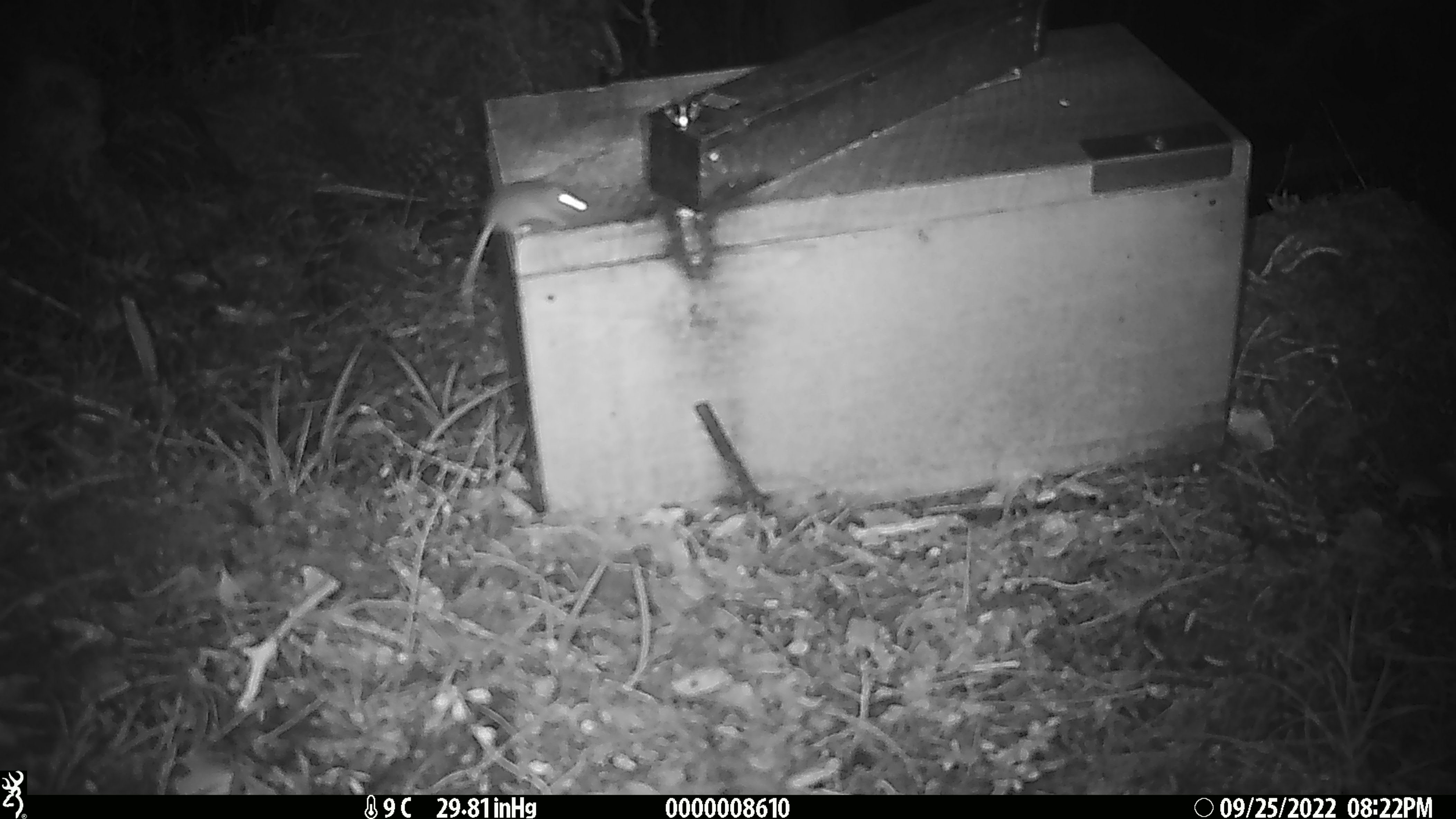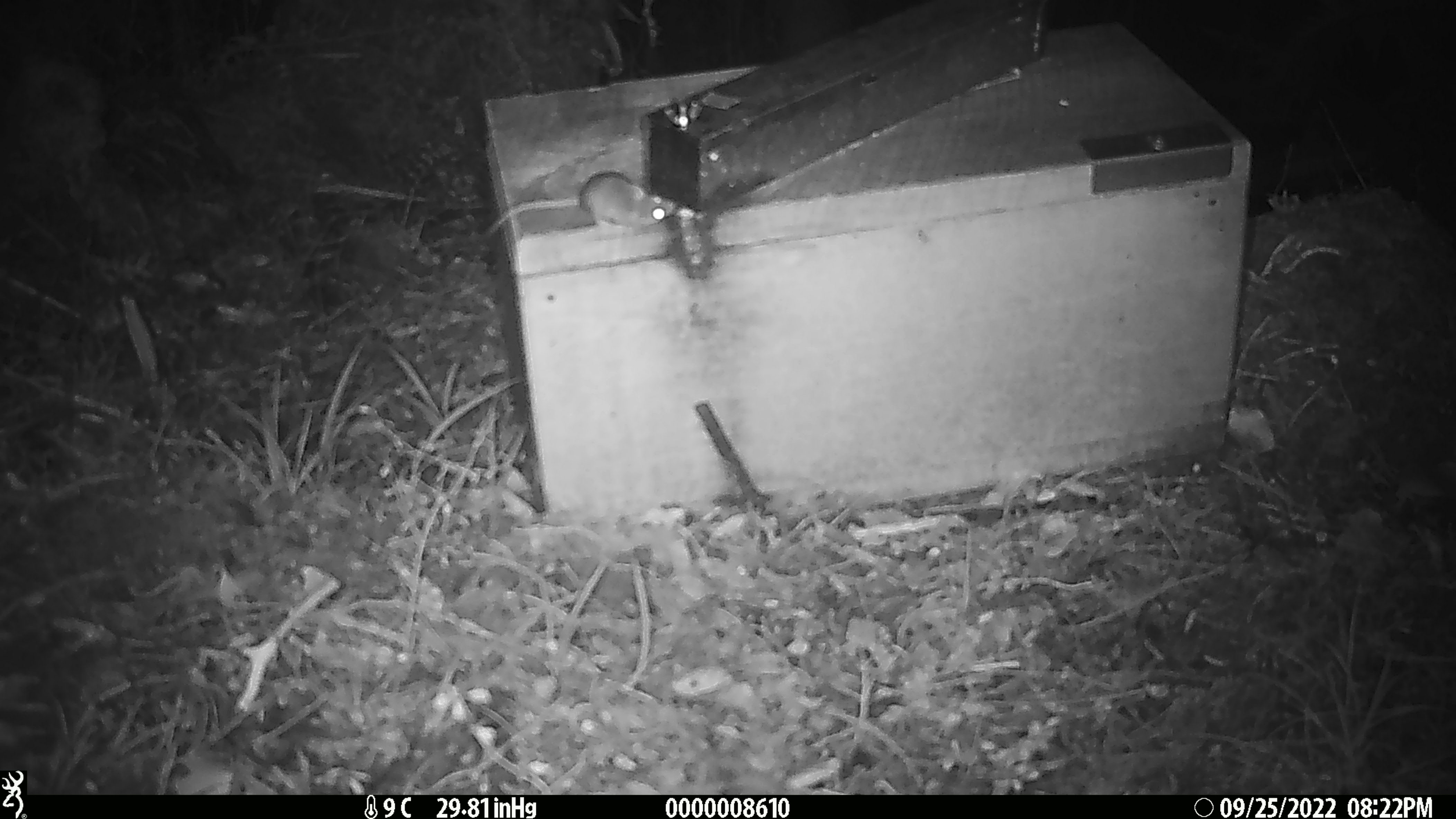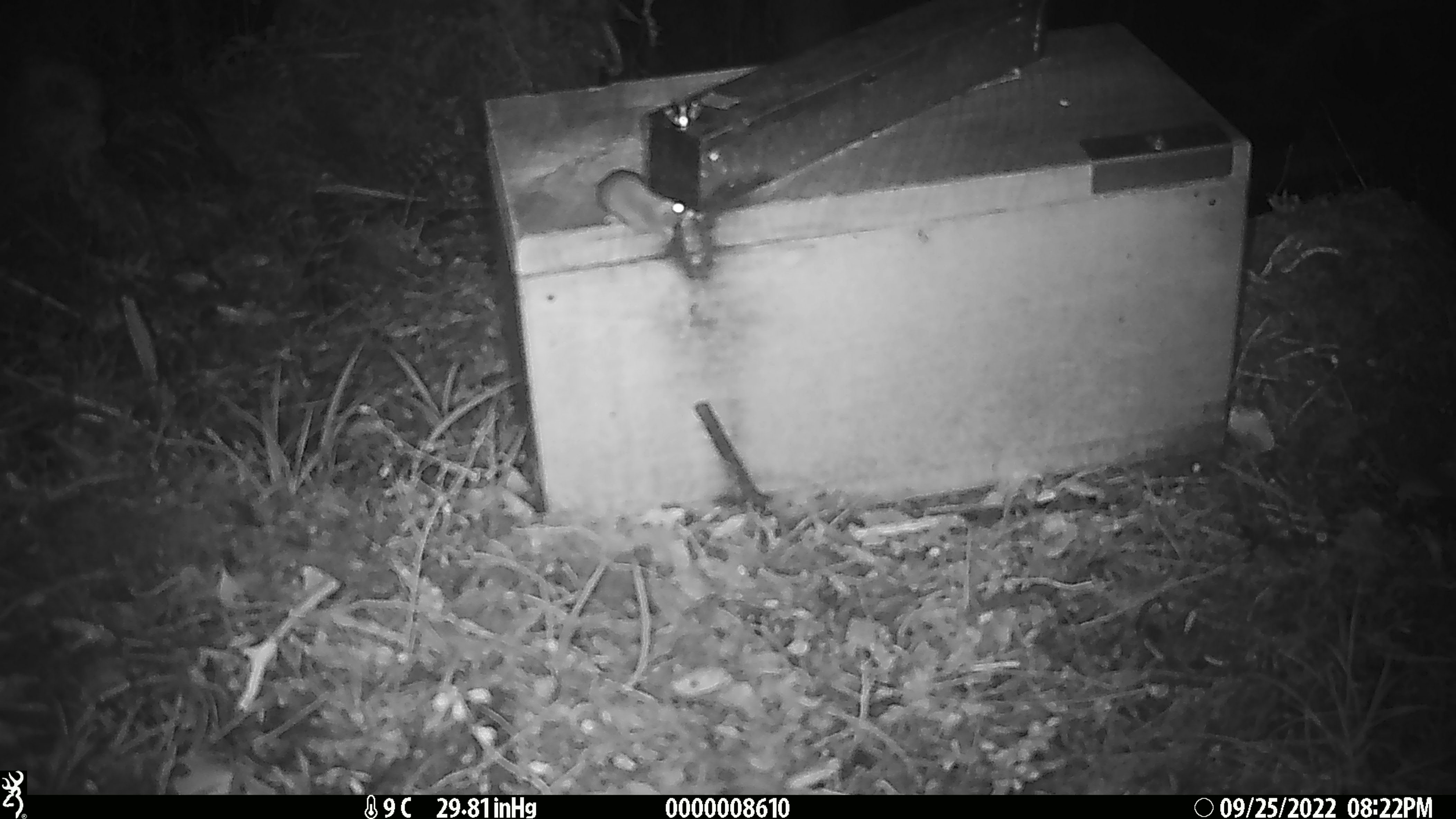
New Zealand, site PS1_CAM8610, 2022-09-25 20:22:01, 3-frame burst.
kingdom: Animalia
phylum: Chordata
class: Mammalia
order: Rodentia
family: Muridae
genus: Mus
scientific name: Mus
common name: mouse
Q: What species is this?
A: Mouse (Mus).